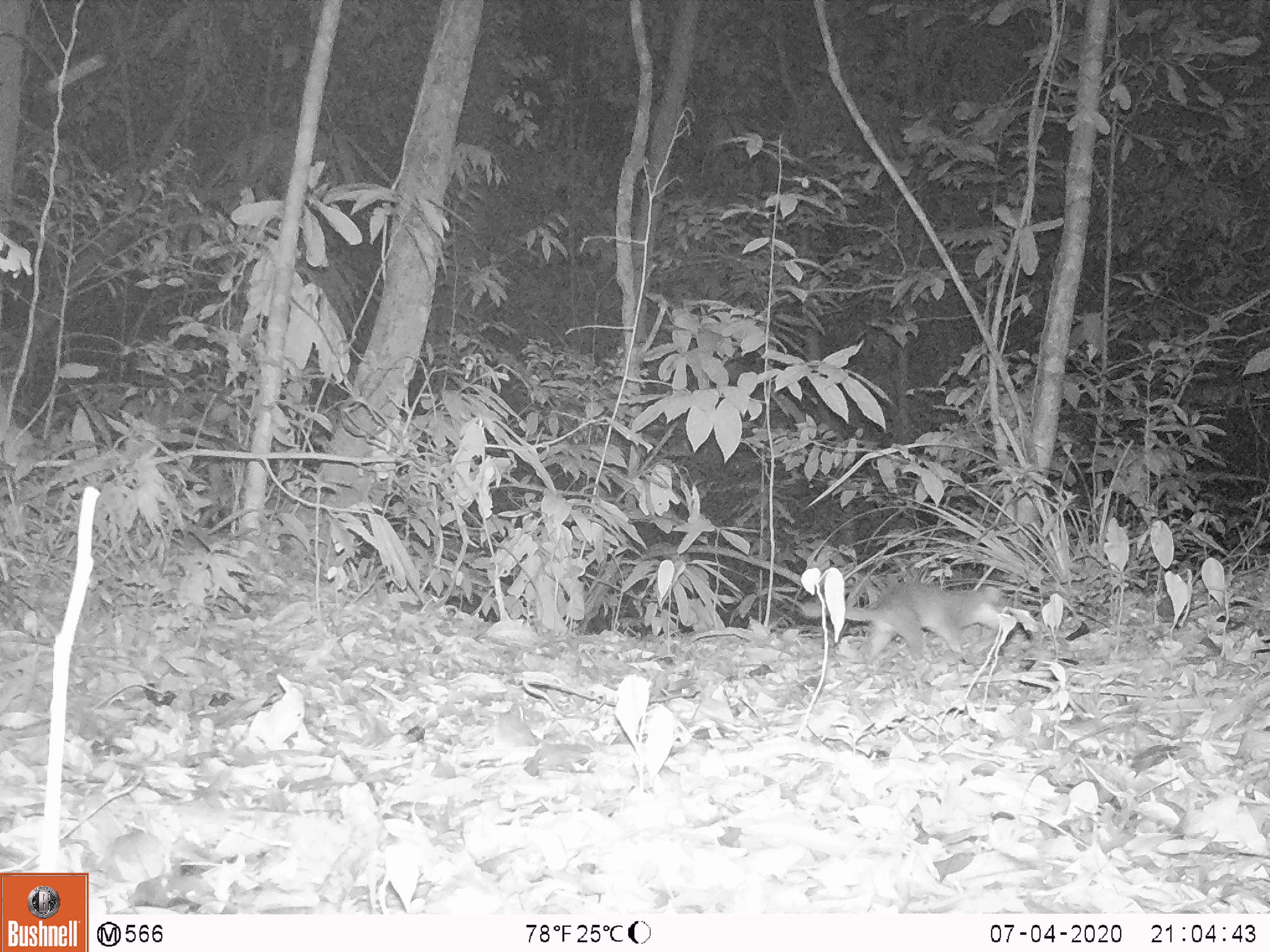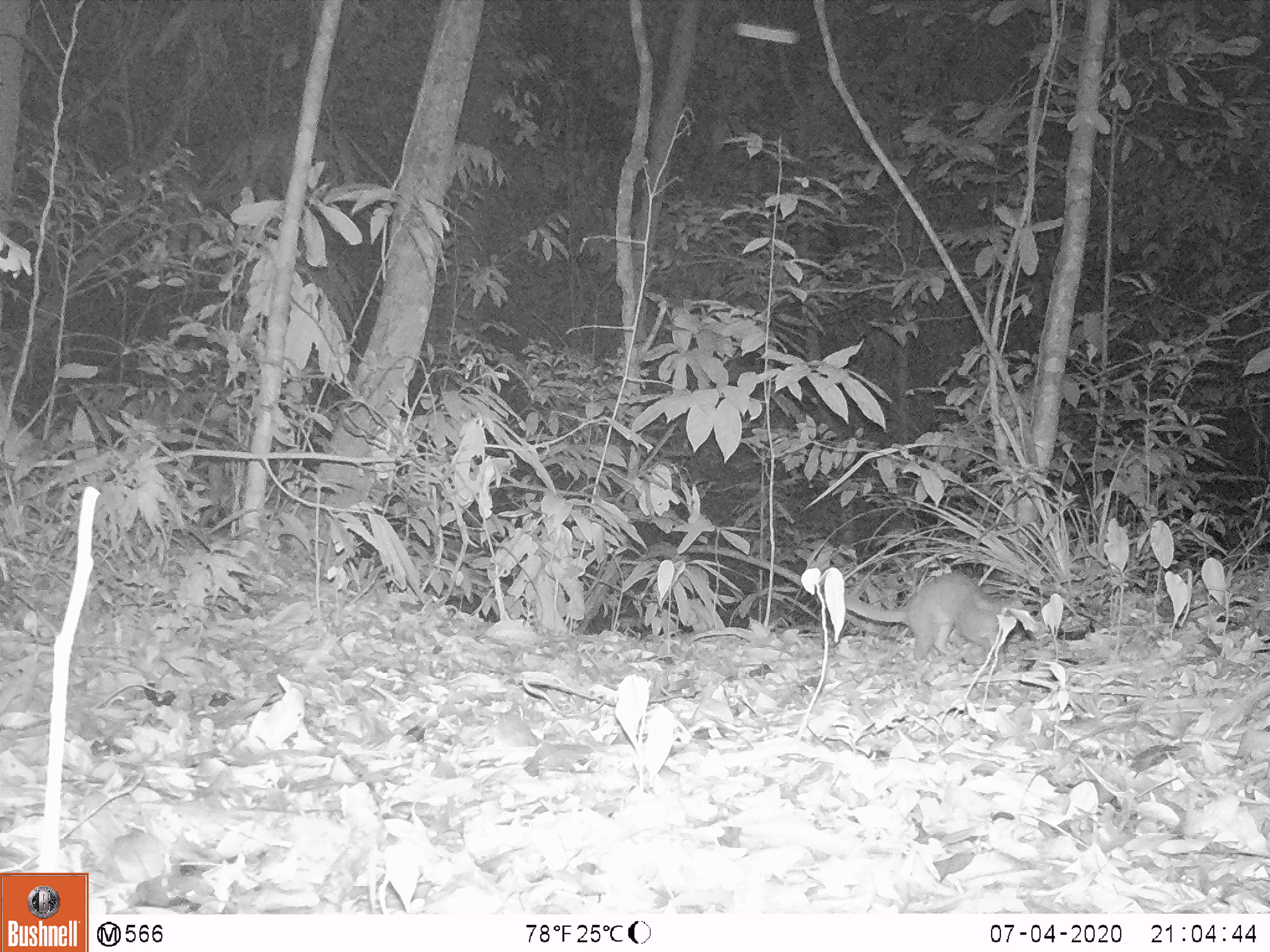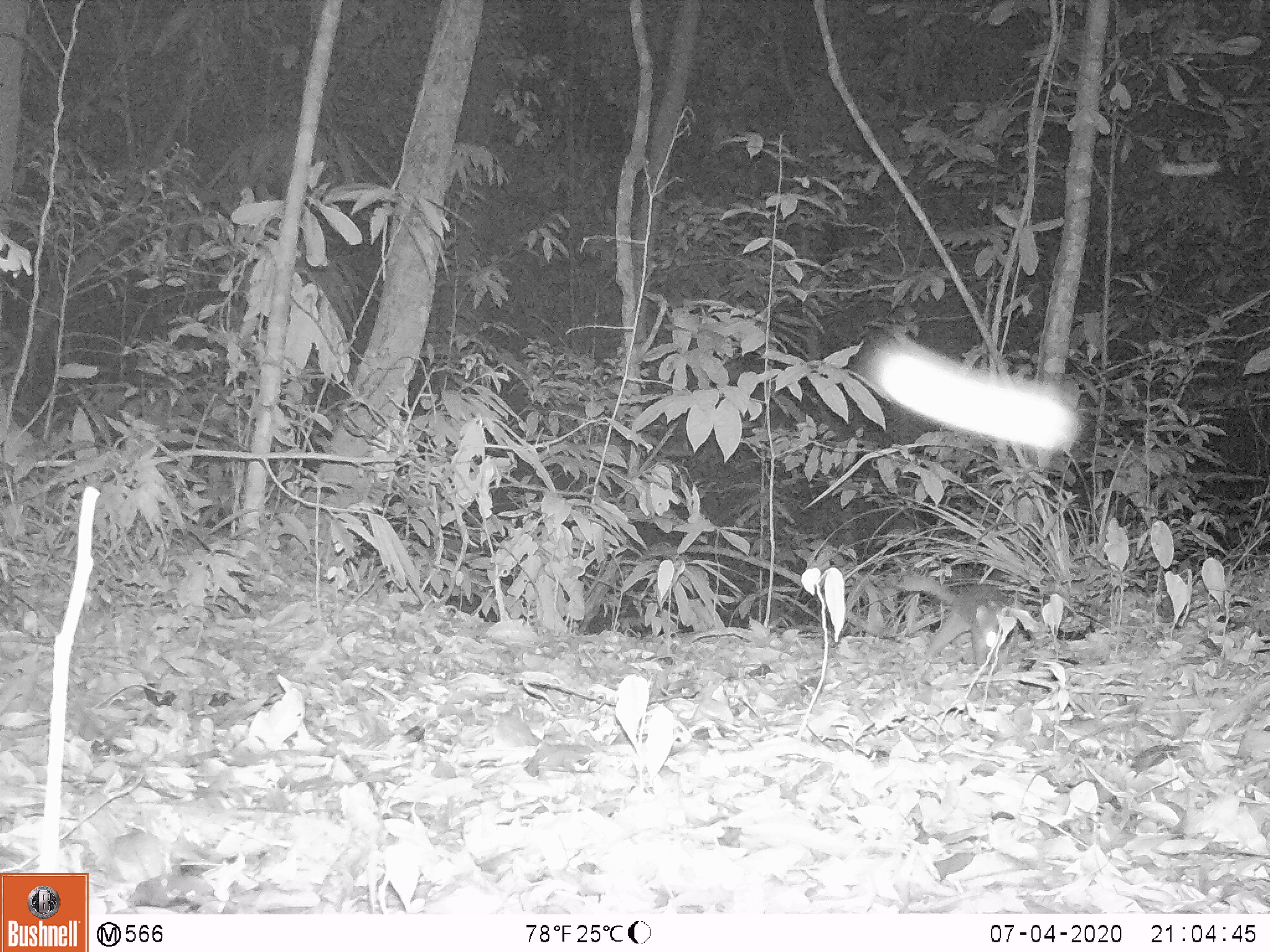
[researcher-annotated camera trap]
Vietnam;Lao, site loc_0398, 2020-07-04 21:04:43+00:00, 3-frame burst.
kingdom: Animalia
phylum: Chordata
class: Mammalia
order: Carnivora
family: Mustelidae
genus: Melogale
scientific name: Melogale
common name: ferret badger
Ferret badger (Melogale). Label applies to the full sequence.